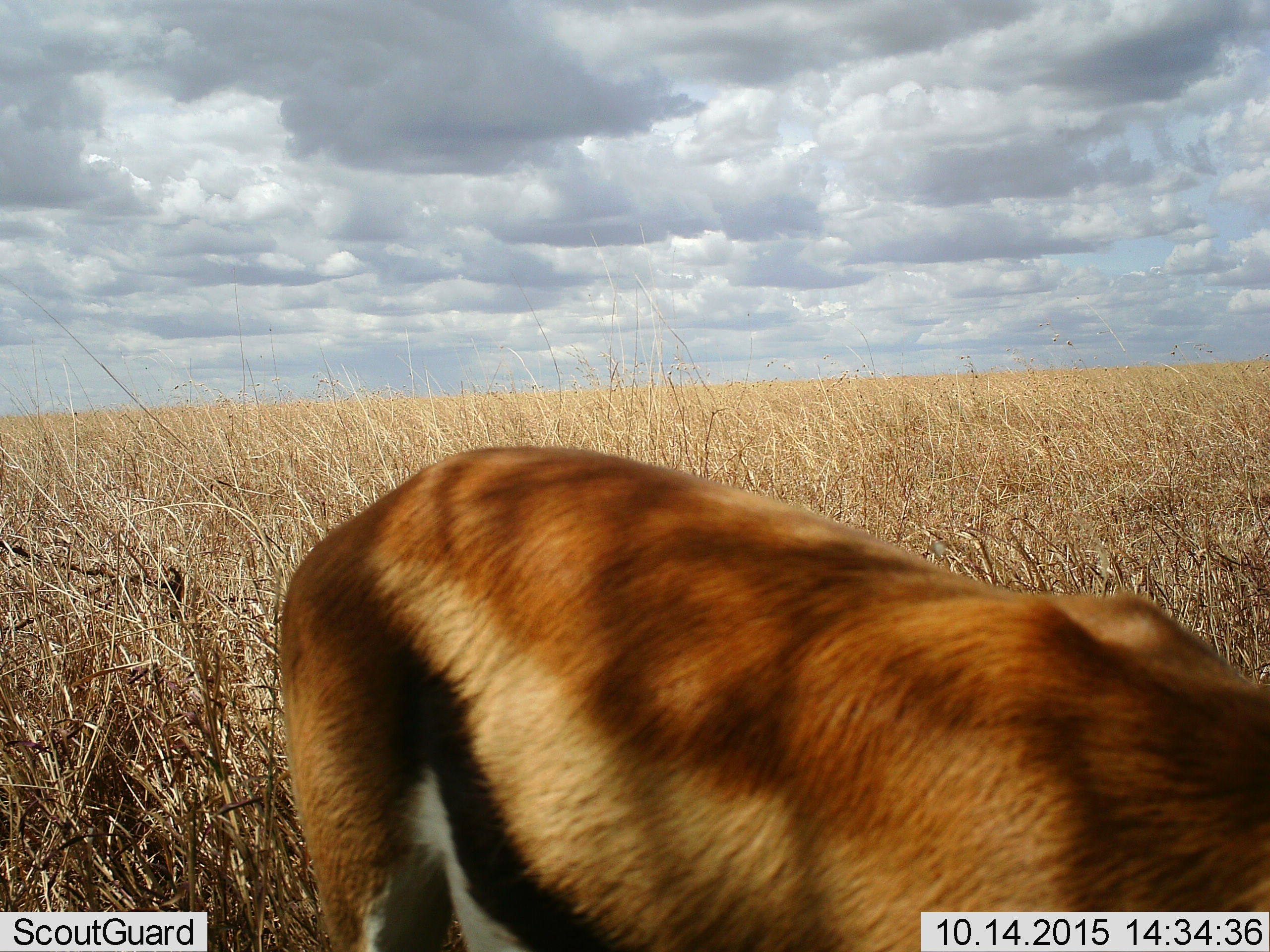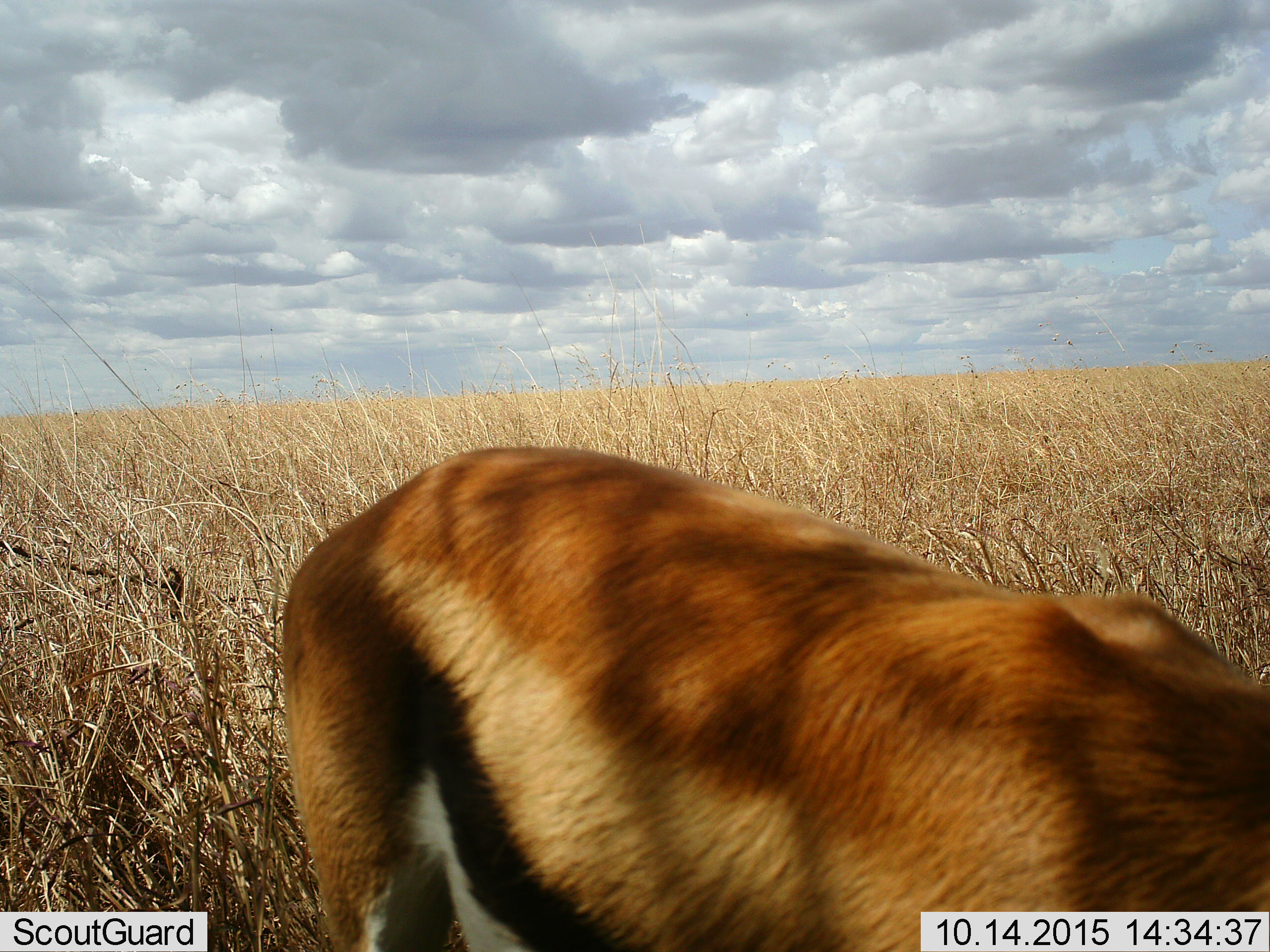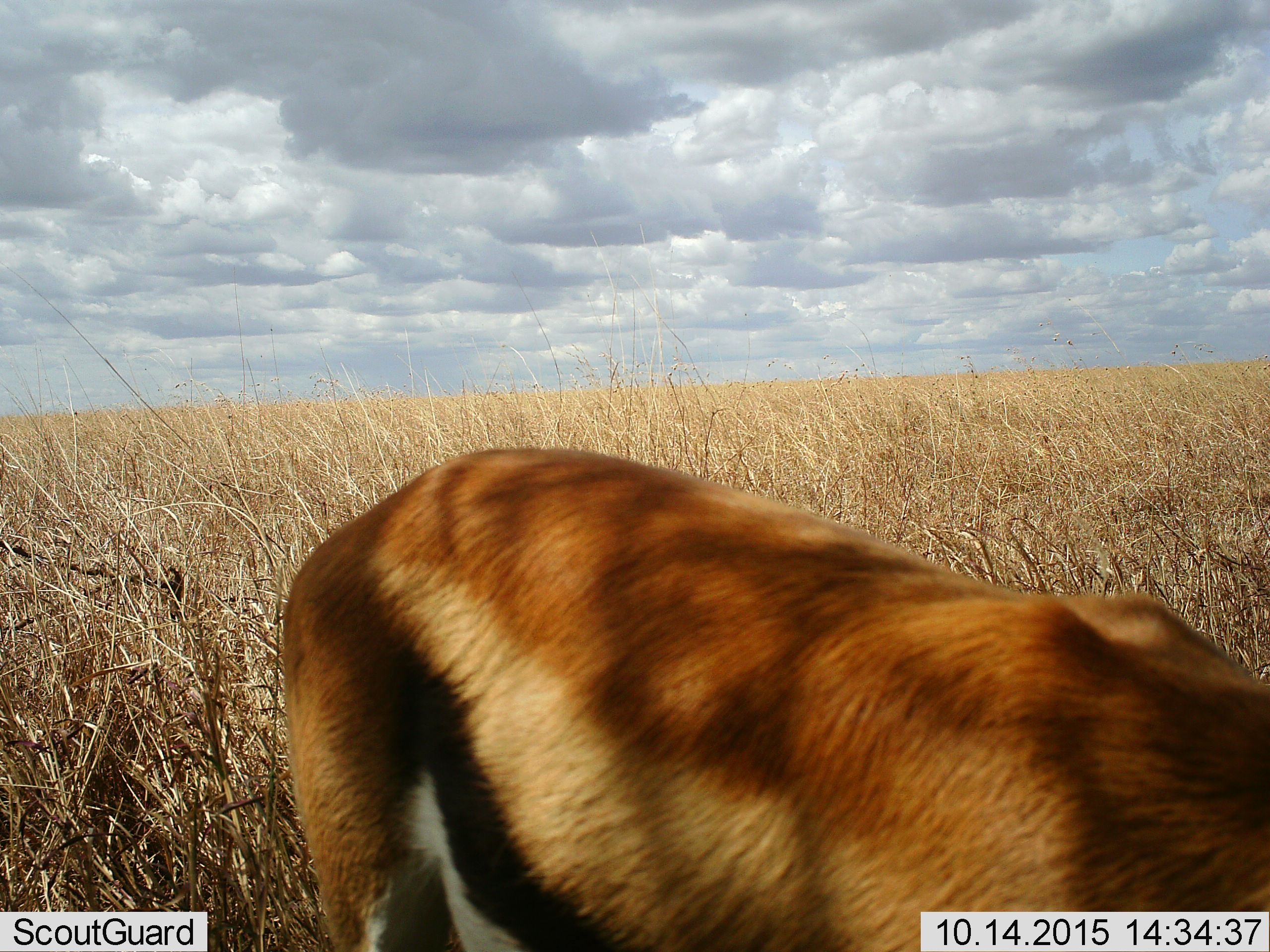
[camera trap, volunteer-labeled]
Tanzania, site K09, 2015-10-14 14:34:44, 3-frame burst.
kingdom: Animalia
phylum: Chordata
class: Mammalia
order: Artiodactyla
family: Bovidae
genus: Eudorcas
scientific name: Eudorcas thomsonii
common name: thomson's gazelle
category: gazellethomsons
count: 1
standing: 75%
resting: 25%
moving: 0%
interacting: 0%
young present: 0%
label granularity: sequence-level